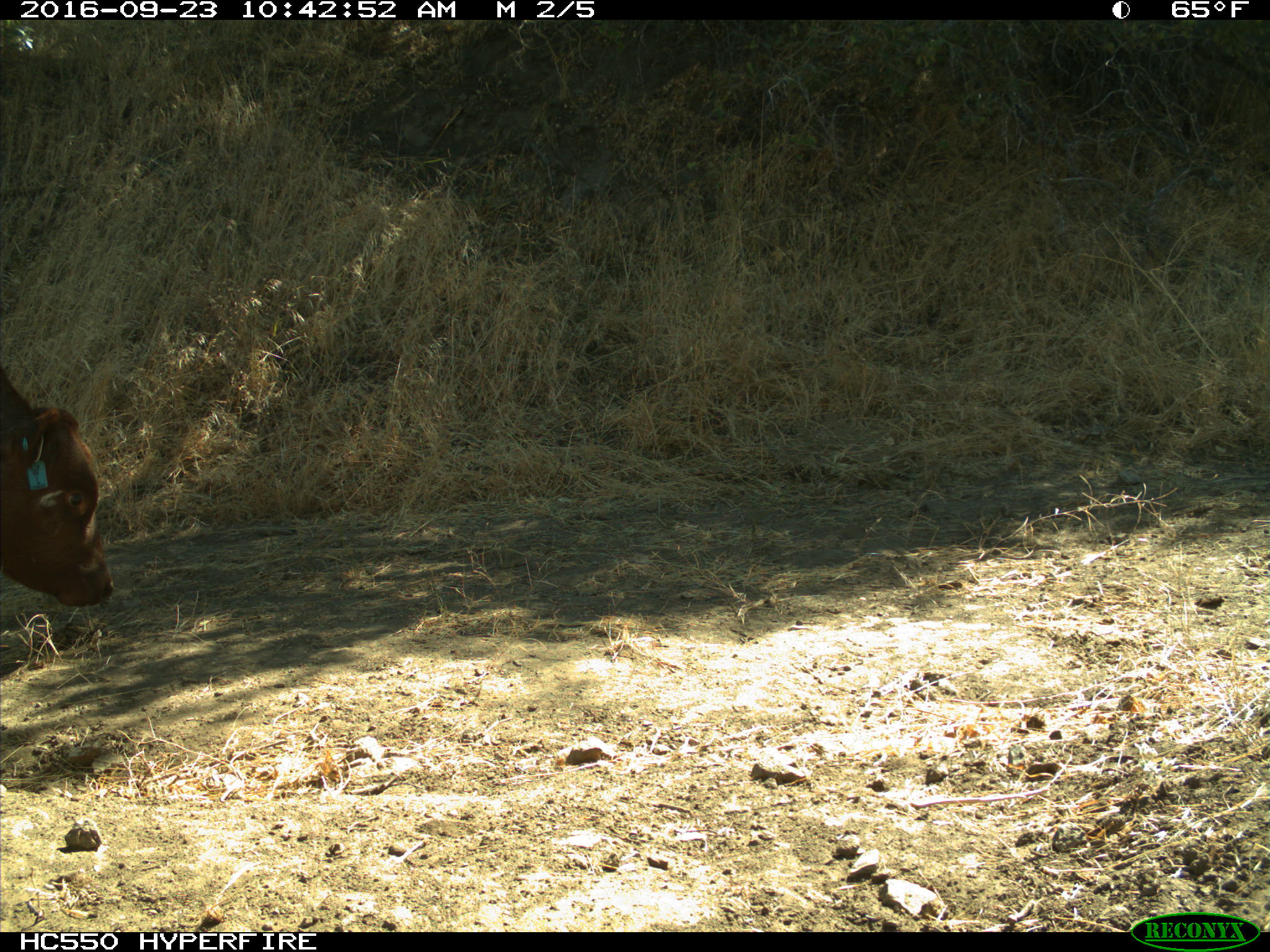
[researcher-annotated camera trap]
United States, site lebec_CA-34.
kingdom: Animalia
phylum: Chordata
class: Mammalia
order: Artiodactyla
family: Bovidae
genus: Bos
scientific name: Bos taurus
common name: domestic cow